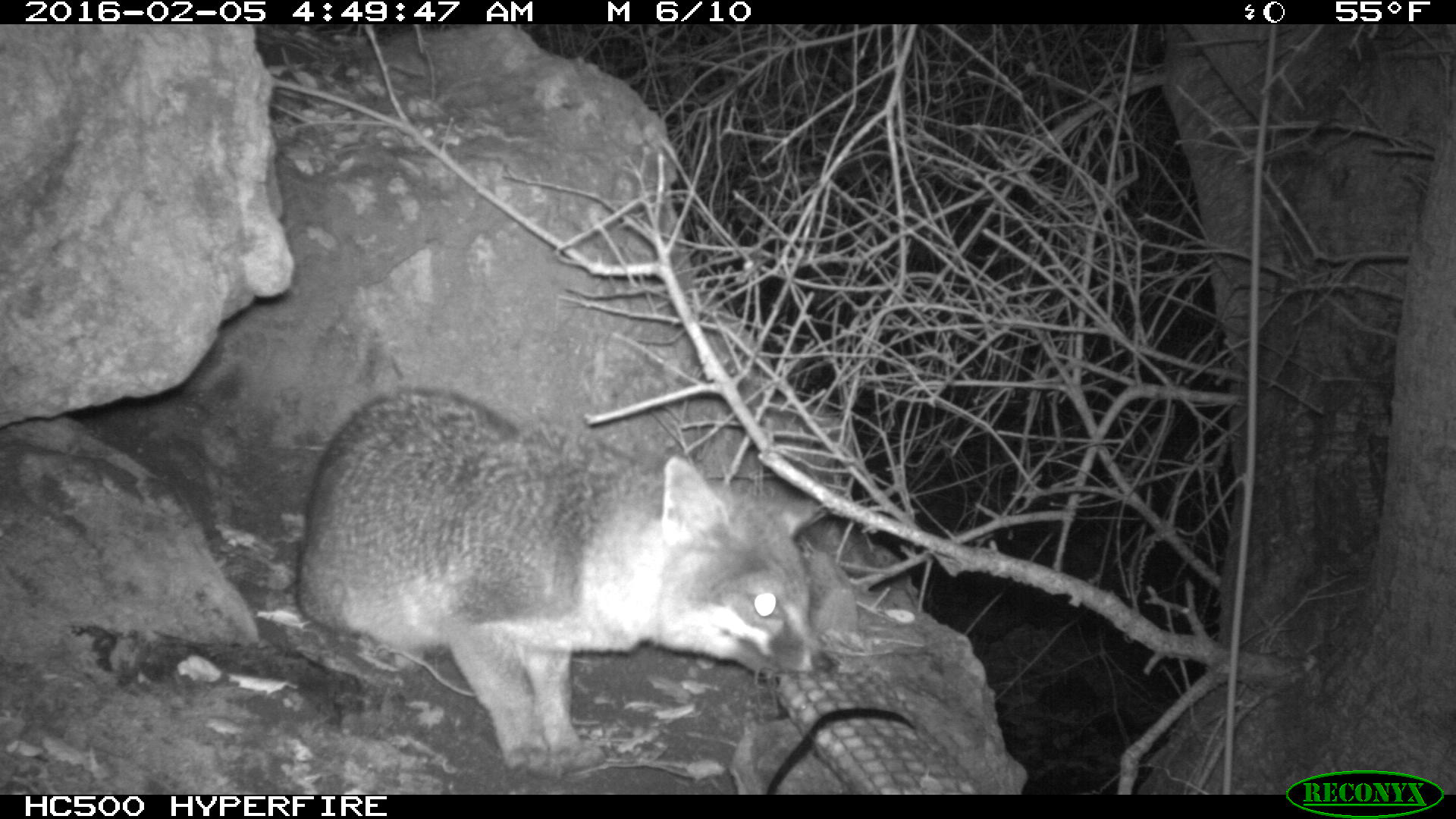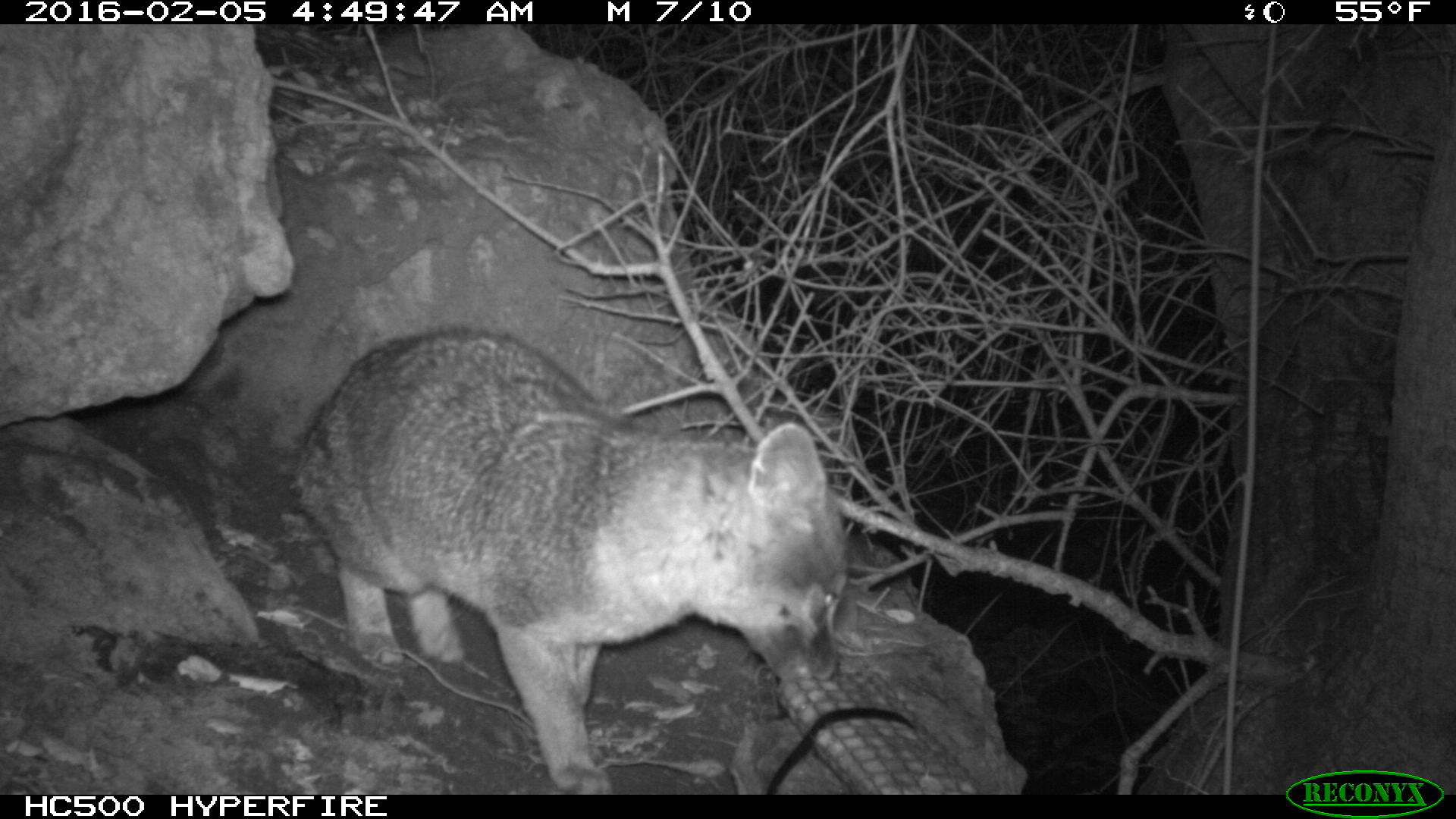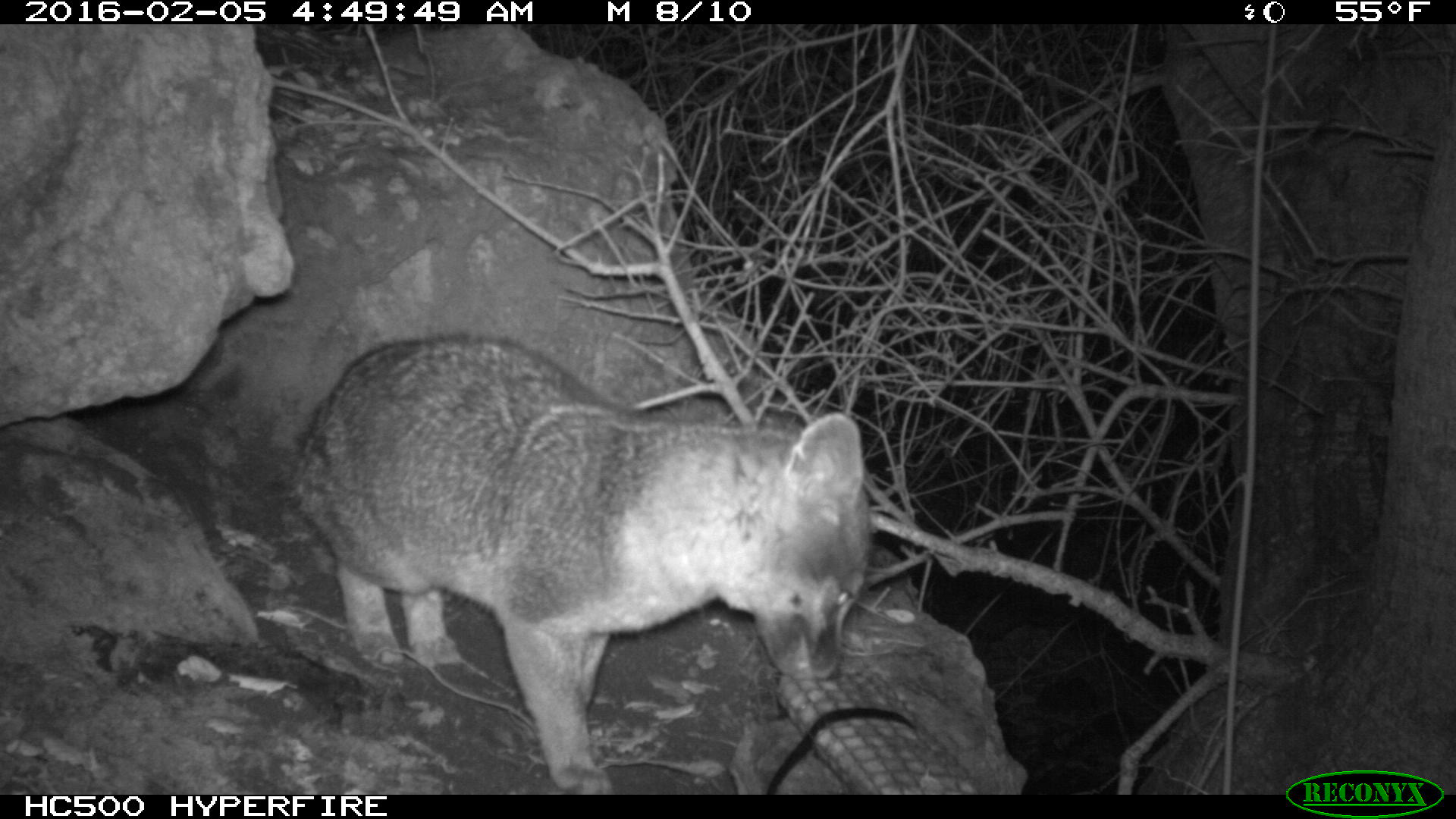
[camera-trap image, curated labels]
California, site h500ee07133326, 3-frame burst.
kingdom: Animalia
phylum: Chordata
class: Mammalia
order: Carnivora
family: Canidae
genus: Urocyon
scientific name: Urocyon littoralis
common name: island fox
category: fox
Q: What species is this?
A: Fox (island fox) (Urocyon littoralis).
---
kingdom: Animalia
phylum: Chordata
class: Mammalia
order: Rodentia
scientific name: Rodentia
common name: rodent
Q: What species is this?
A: Rodent (Rodentia).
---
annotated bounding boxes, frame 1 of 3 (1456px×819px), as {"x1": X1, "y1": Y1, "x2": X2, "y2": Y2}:
fox: {"x1": 297, "y1": 382, "x2": 835, "y2": 782}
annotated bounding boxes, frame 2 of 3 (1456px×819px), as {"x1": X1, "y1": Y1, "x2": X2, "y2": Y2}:
fox: {"x1": 292, "y1": 328, "x2": 849, "y2": 794}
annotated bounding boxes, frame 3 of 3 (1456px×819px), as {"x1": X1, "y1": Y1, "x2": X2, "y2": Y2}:
rodent: {"x1": 293, "y1": 331, "x2": 872, "y2": 792}